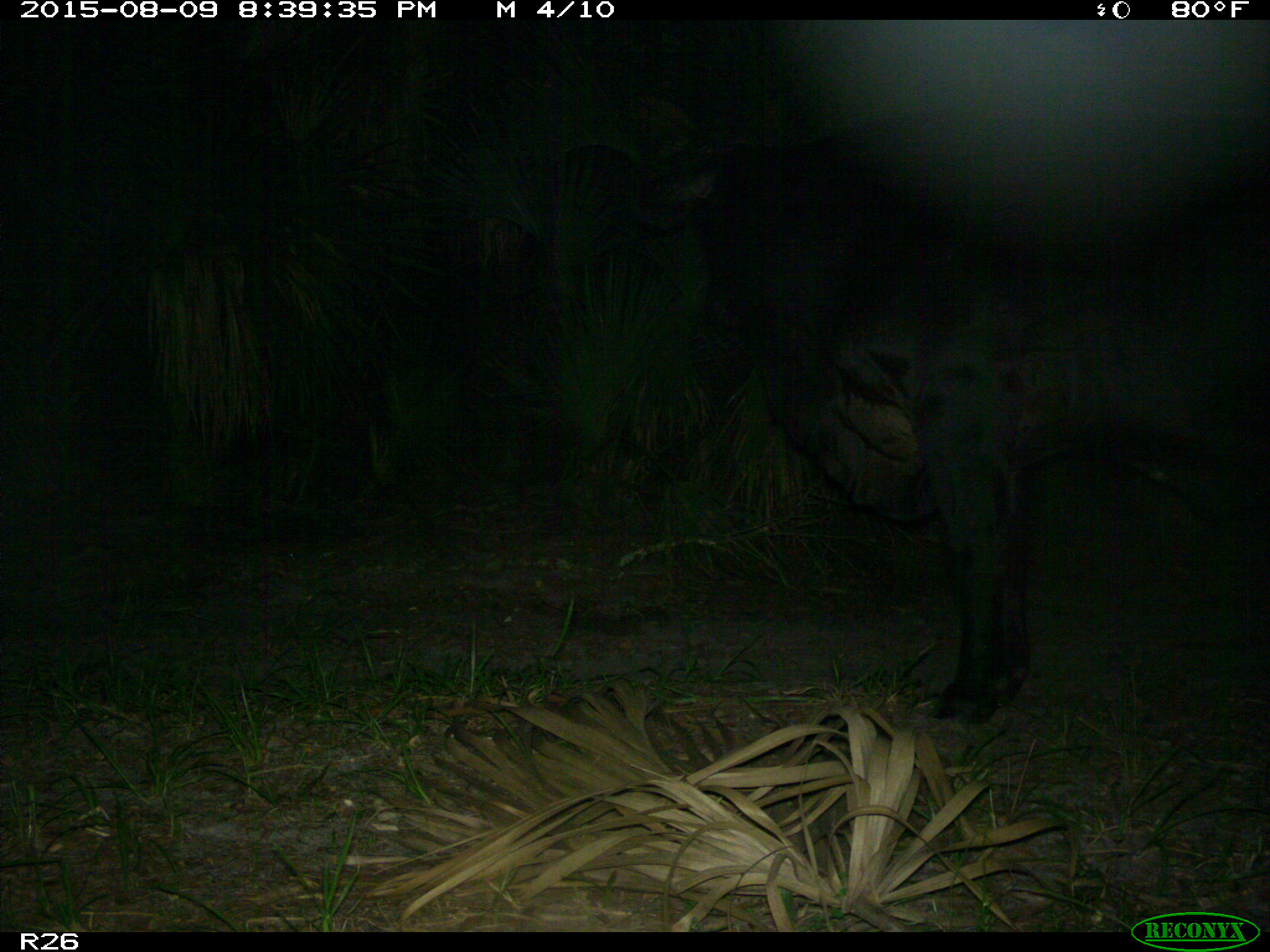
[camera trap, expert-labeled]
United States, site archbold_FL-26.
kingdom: Animalia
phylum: Chordata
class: Mammalia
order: Artiodactyla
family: Bovidae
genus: Bos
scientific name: Bos taurus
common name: domestic cow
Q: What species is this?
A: Bos taurus (domestic cow).